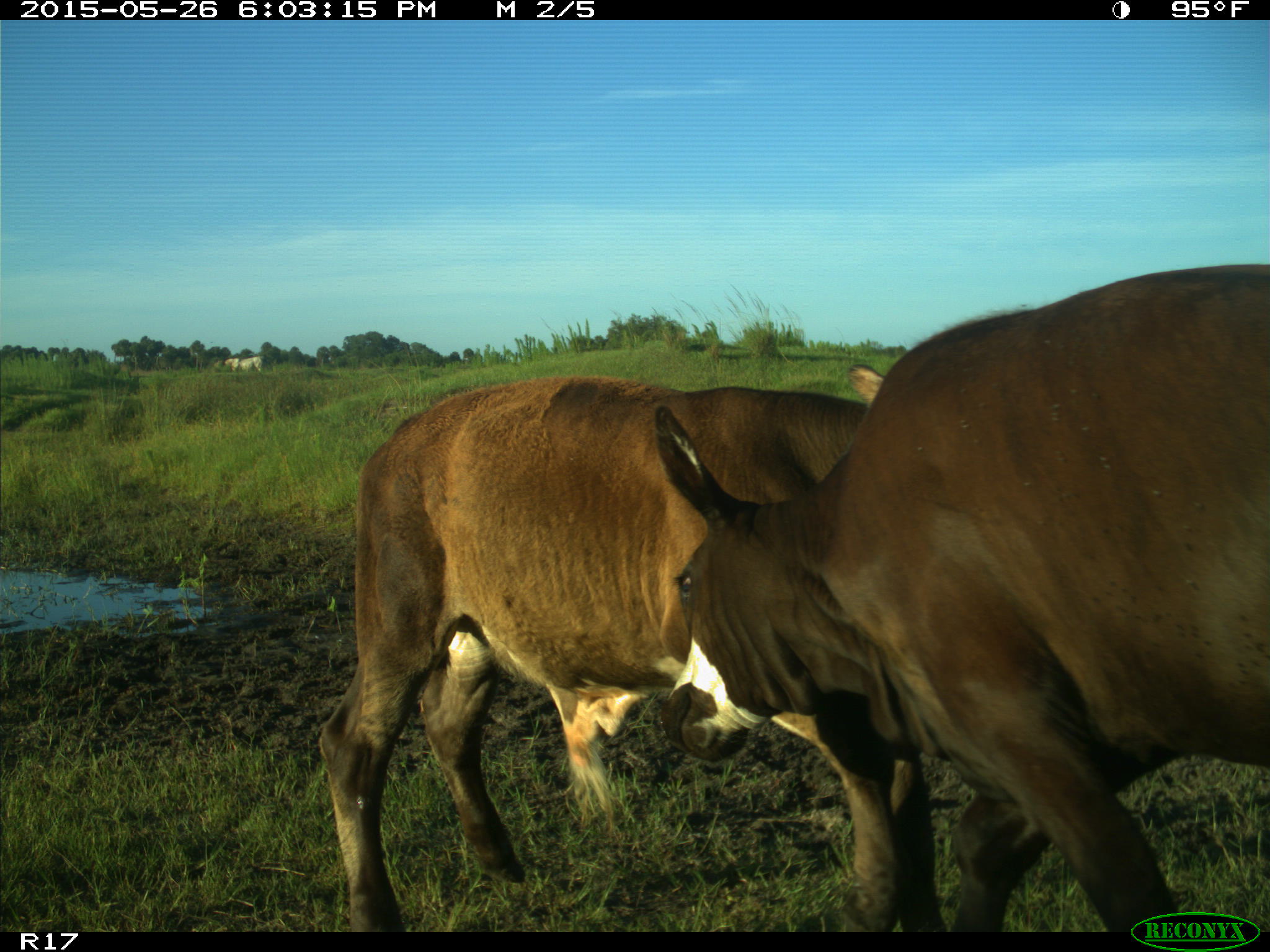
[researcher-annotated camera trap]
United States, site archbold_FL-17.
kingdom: Animalia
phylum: Chordata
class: Mammalia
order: Artiodactyla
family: Bovidae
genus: Bos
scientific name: Bos taurus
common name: domestic cow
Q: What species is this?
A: Bos taurus (domestic cow).